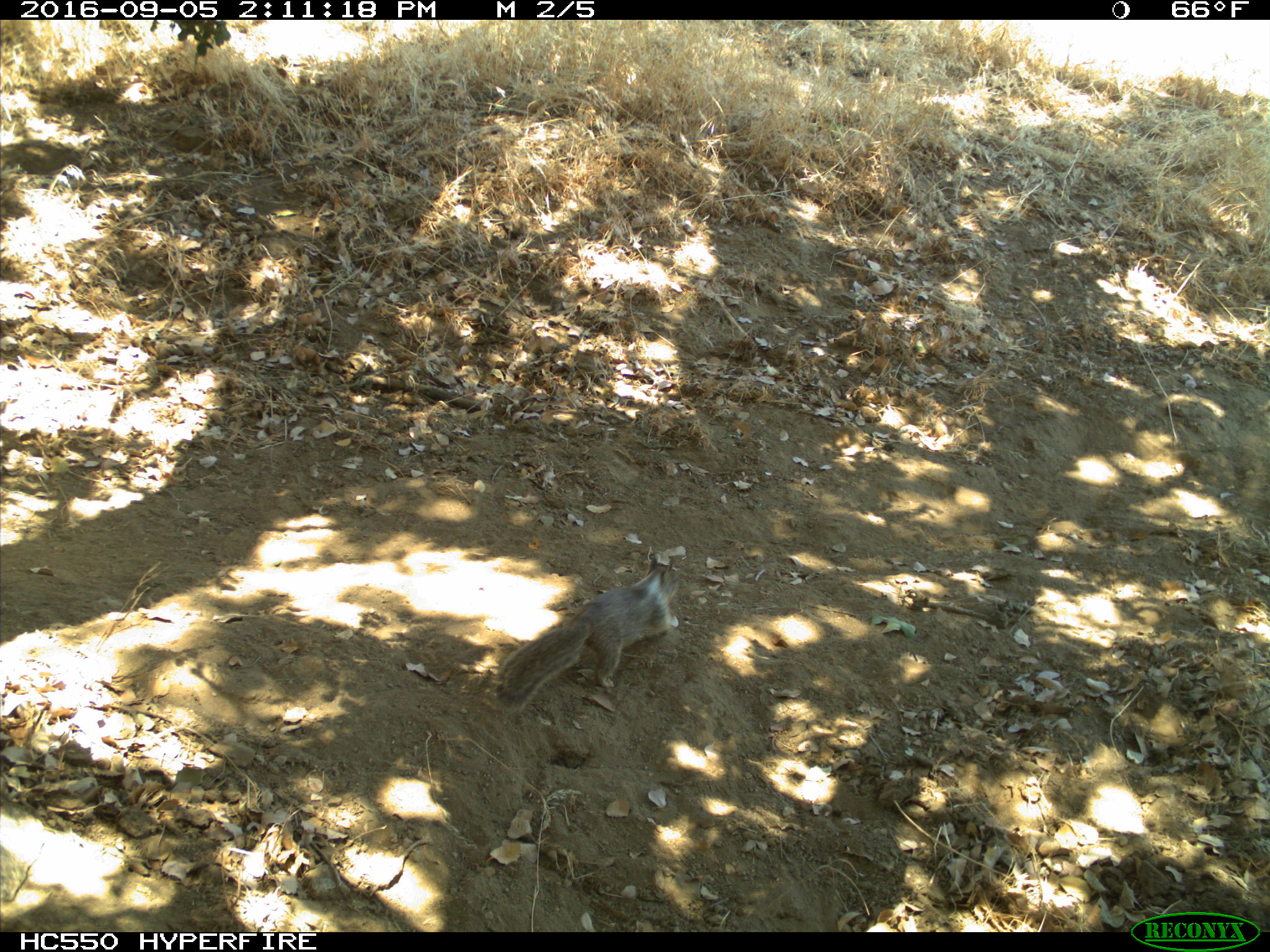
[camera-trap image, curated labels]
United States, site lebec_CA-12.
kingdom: Animalia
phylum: Chordata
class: Mammalia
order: Rodentia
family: Sciuridae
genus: Otospermophilus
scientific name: Otospermophilus beecheyi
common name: california ground squirrel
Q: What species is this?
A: Otospermophilus beecheyi (california ground squirrel).